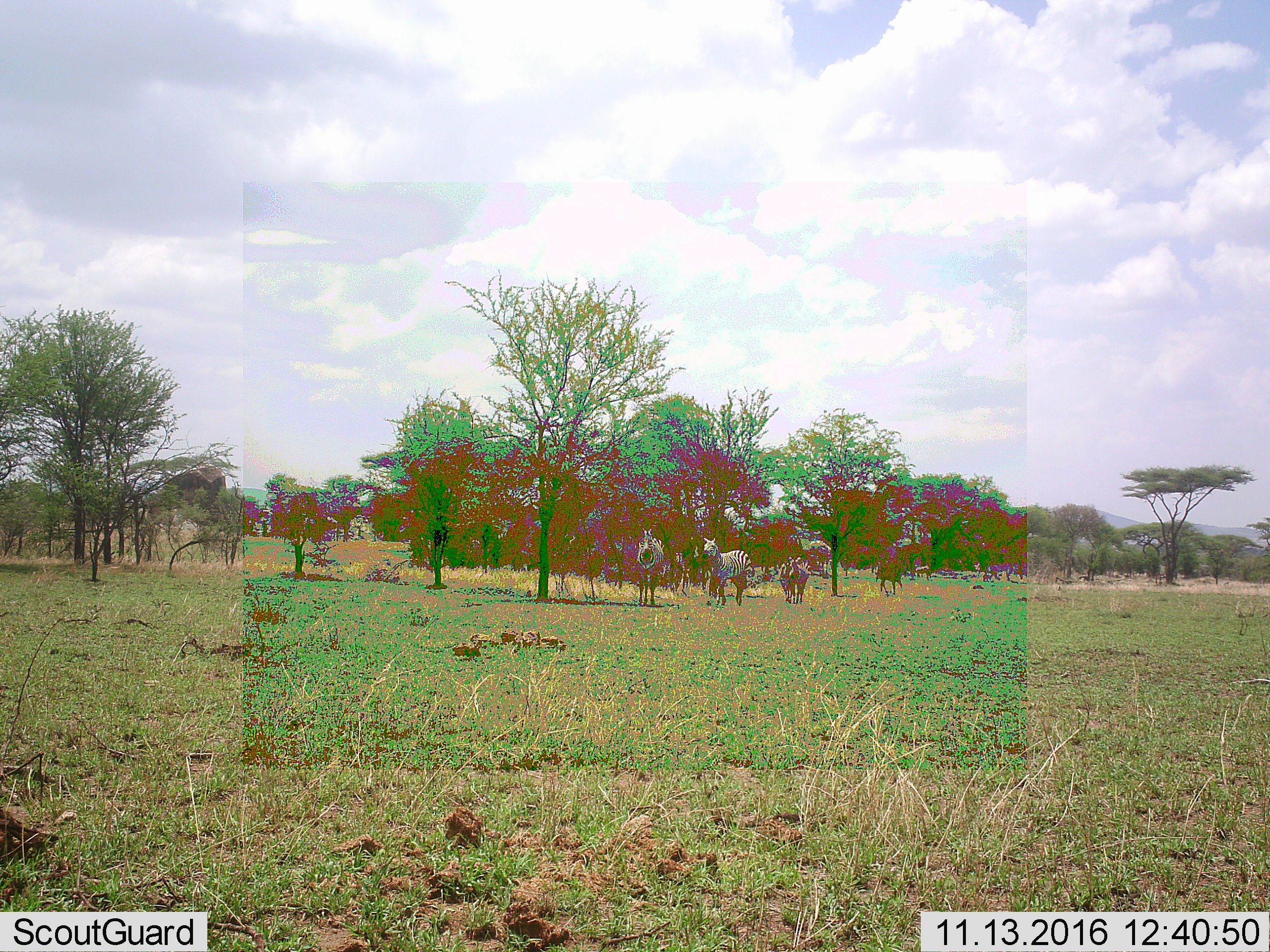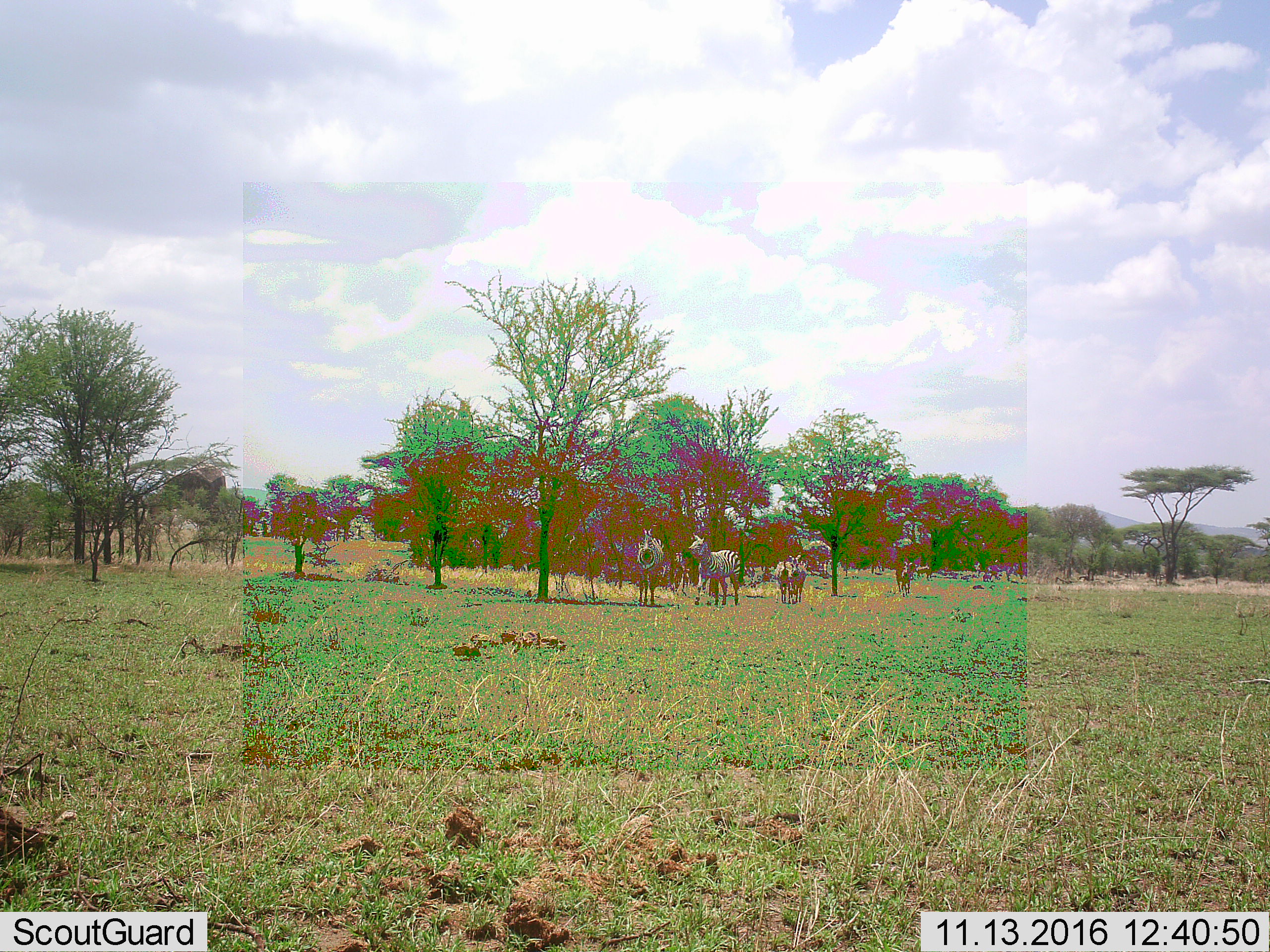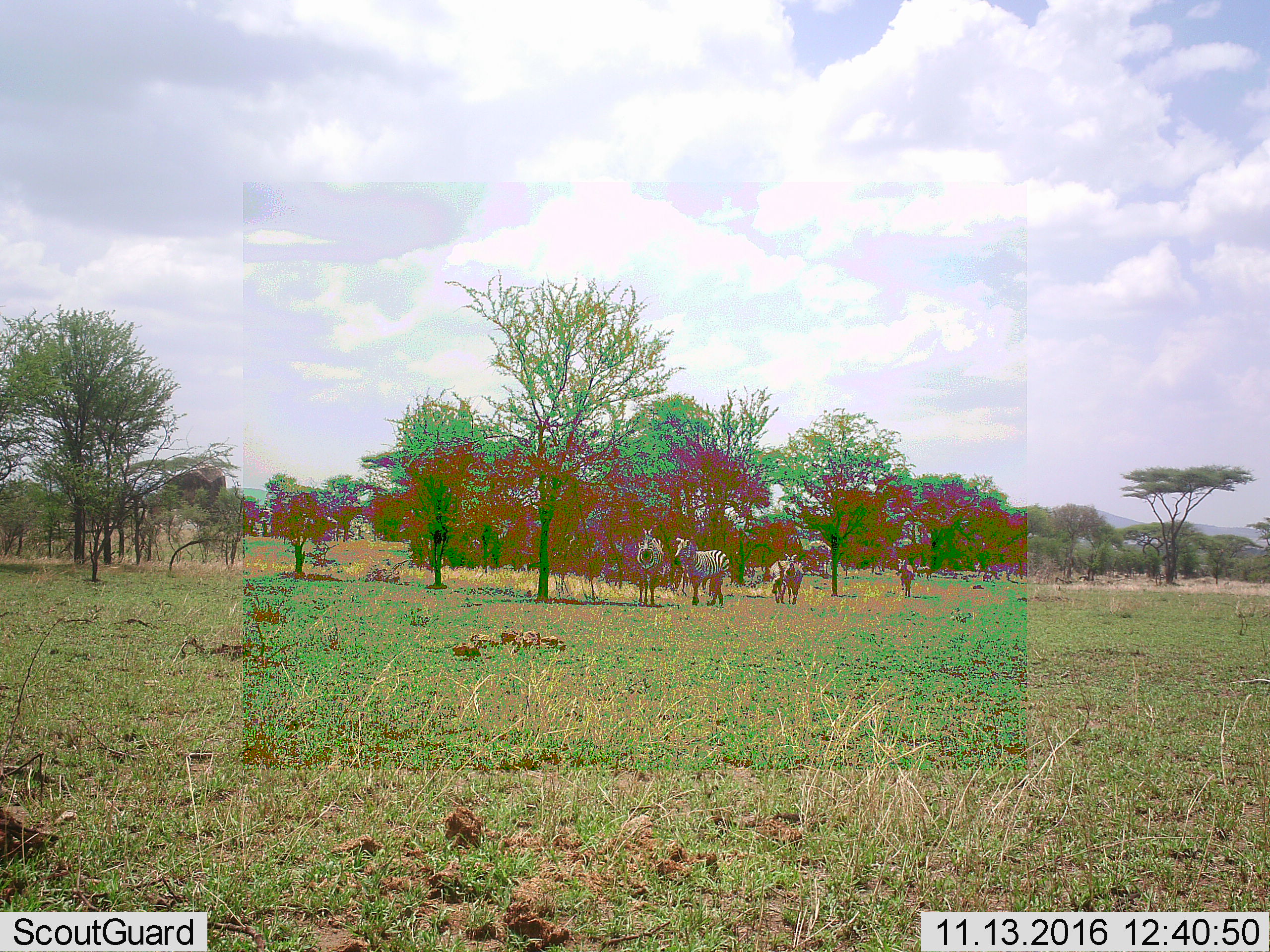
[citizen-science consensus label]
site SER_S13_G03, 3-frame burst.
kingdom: Animalia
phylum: Chordata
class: Mammalia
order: Perissodactyla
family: Equidae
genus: Equus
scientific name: Equus quagga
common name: plains zebra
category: zebraplains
Zebraplains (plains zebra) (Equus quagga), count 5. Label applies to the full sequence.